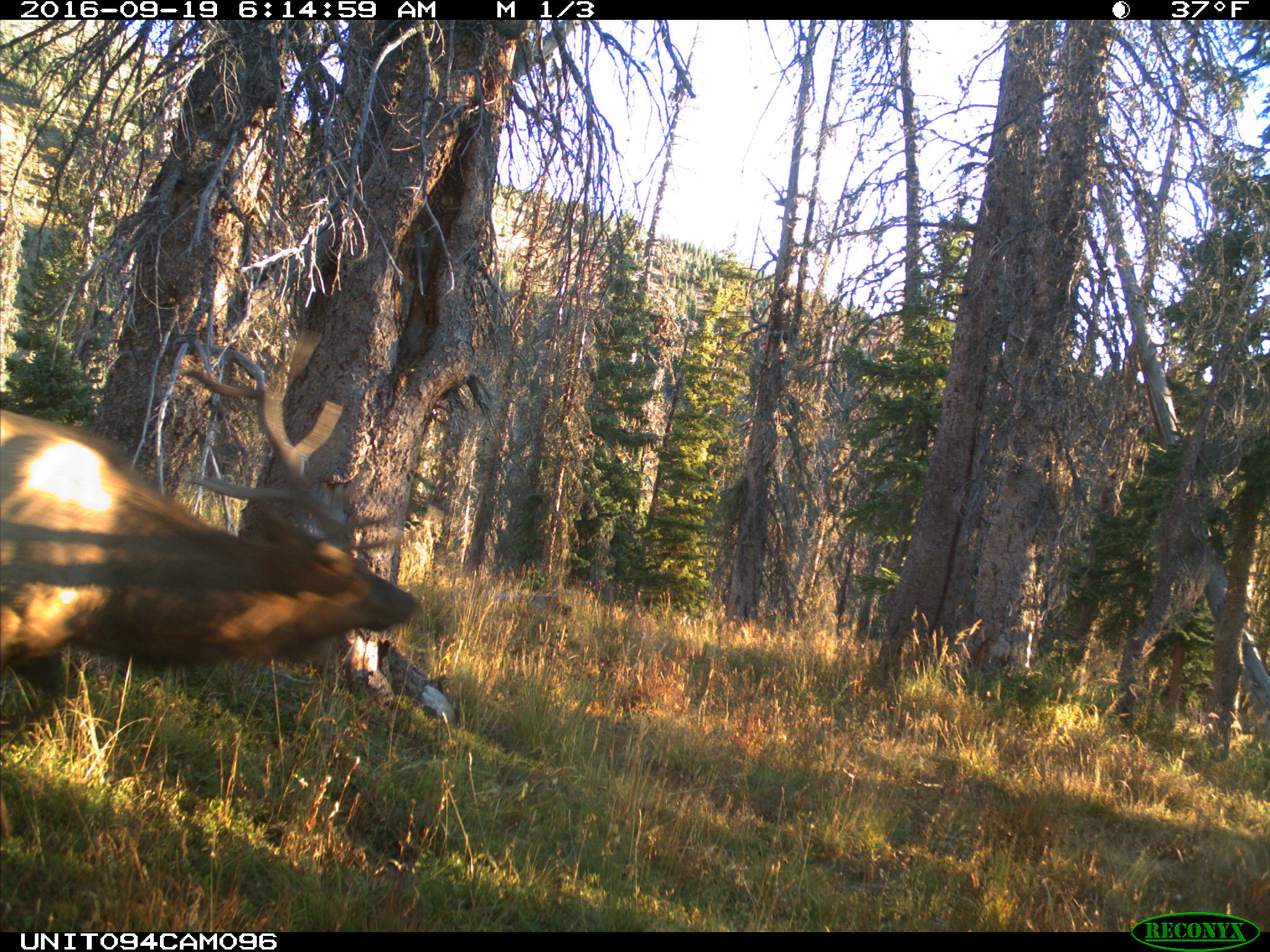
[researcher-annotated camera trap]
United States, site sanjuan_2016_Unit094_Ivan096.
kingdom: Animalia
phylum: Chordata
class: Mammalia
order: Artiodactyla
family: Cervidae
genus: Cervus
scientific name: Cervus elaphus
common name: red deer